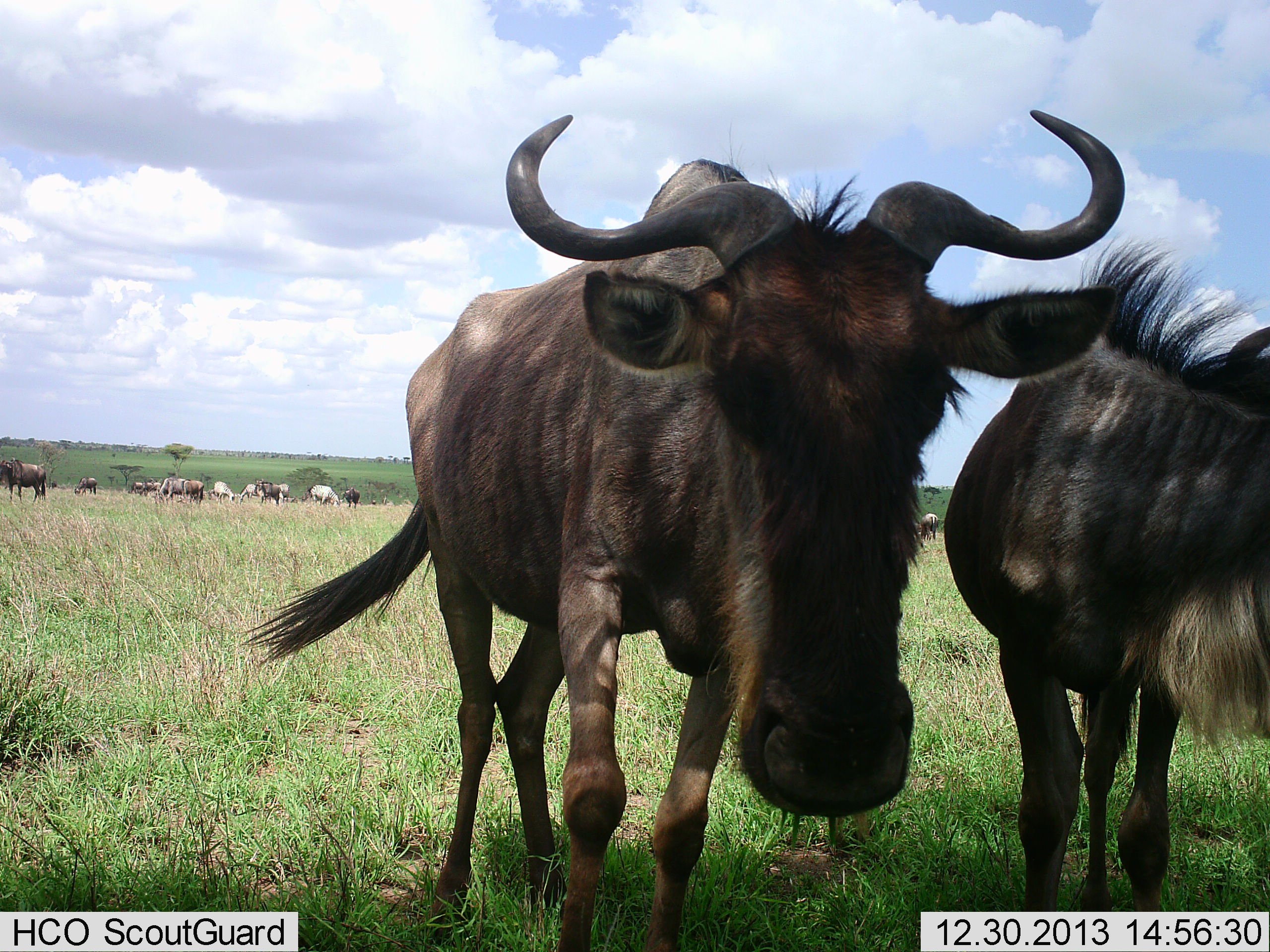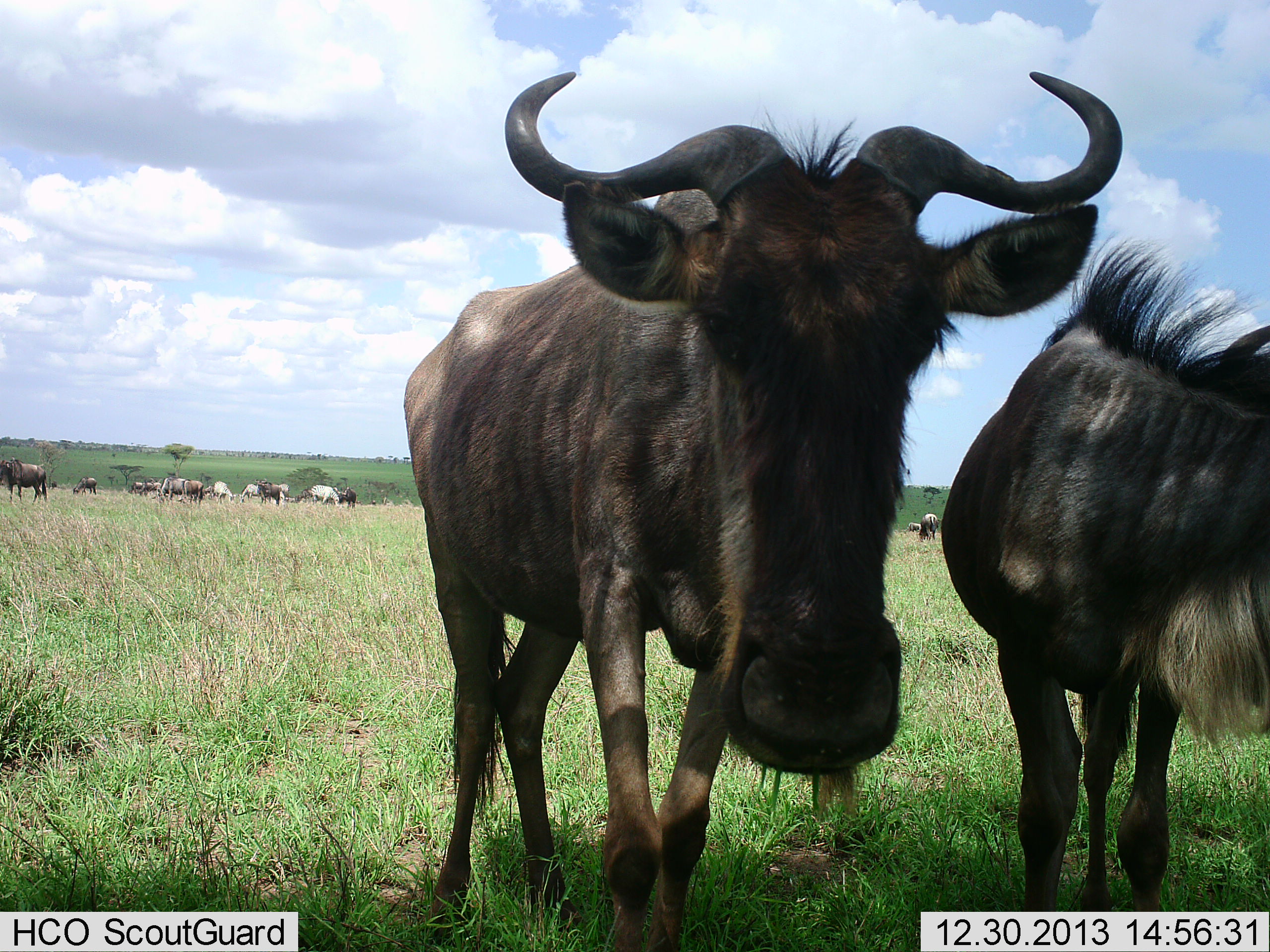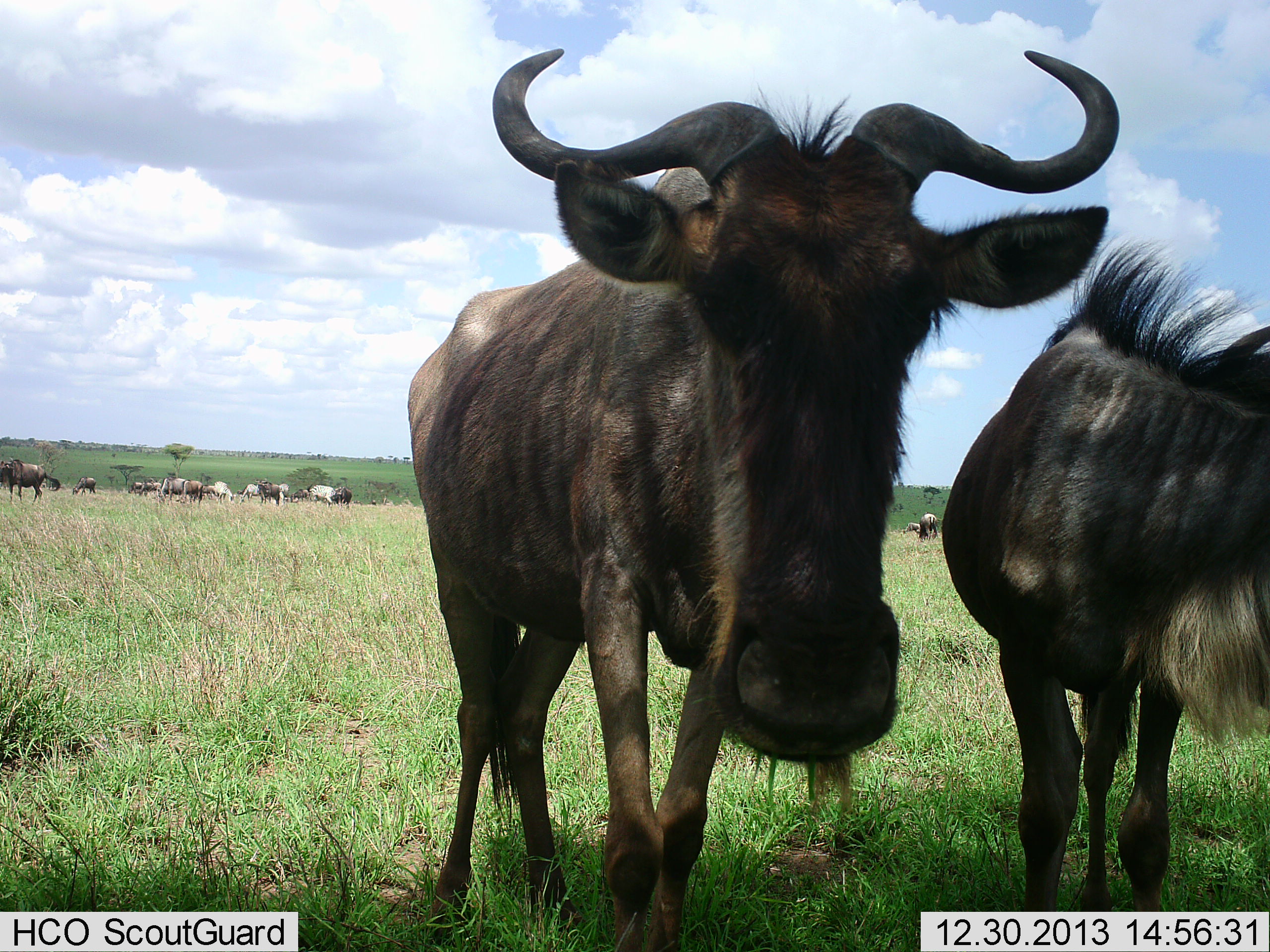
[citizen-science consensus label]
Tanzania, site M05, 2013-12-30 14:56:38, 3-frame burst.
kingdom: Animalia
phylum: Chordata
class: Mammalia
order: Artiodactyla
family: Bovidae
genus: Connochaetes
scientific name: Connochaetes taurinus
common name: blue wildebeest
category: wildebeest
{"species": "wildebeest (blue wildebeest) (Connochaetes taurinus)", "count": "11-50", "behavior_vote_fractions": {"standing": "78%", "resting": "7%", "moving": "23%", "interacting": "17%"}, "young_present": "3%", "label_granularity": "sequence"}